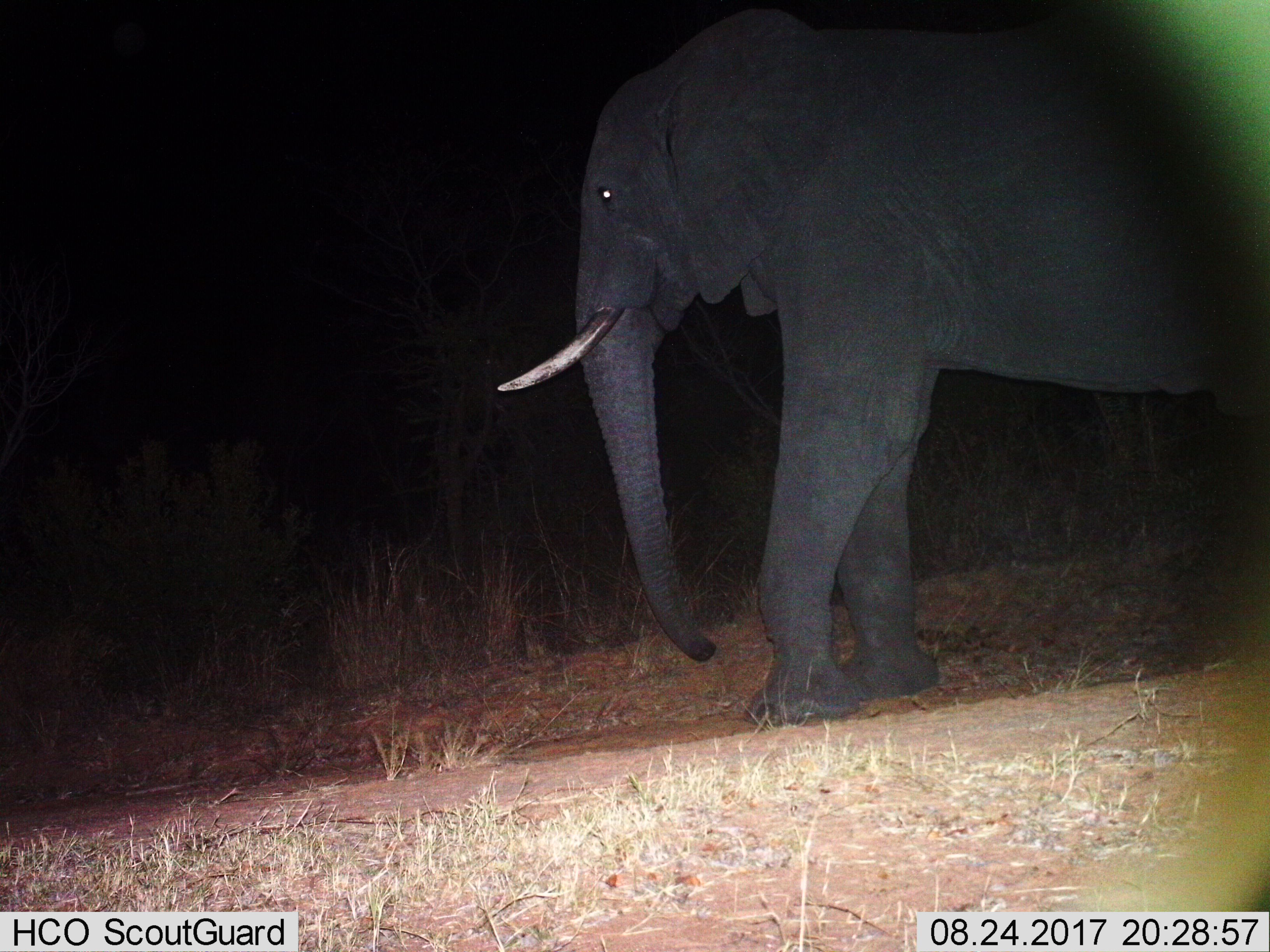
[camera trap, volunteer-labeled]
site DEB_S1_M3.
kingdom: Animalia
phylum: Chordata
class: Mammalia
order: Proboscidea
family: Elephantidae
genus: Loxodonta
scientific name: Loxodonta africana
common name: african bush elephant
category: elephant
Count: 1.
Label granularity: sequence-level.